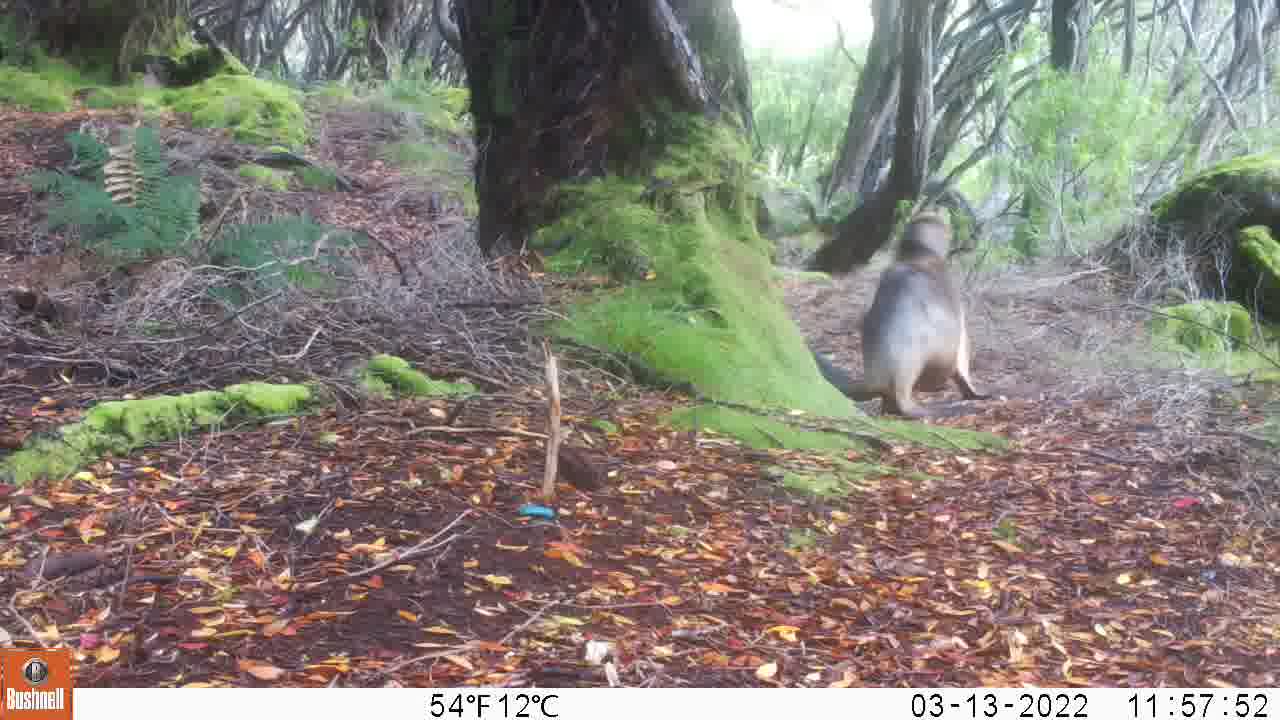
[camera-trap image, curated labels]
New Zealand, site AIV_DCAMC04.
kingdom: Animalia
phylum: Chordata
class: Mammalia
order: Carnivora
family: Otariidae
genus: Phocarctos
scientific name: Phocarctos hookeri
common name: new zealand sea lion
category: sealion